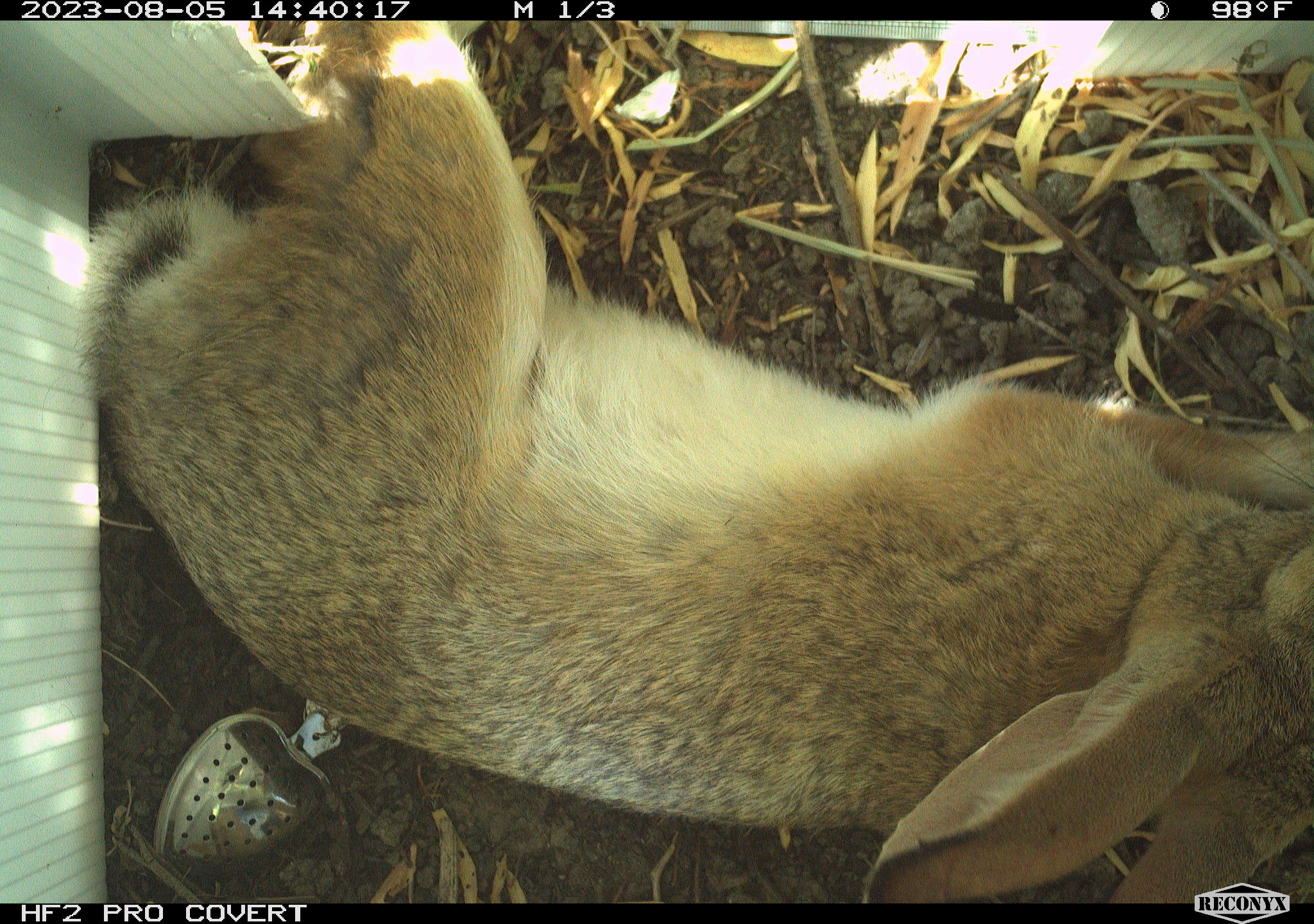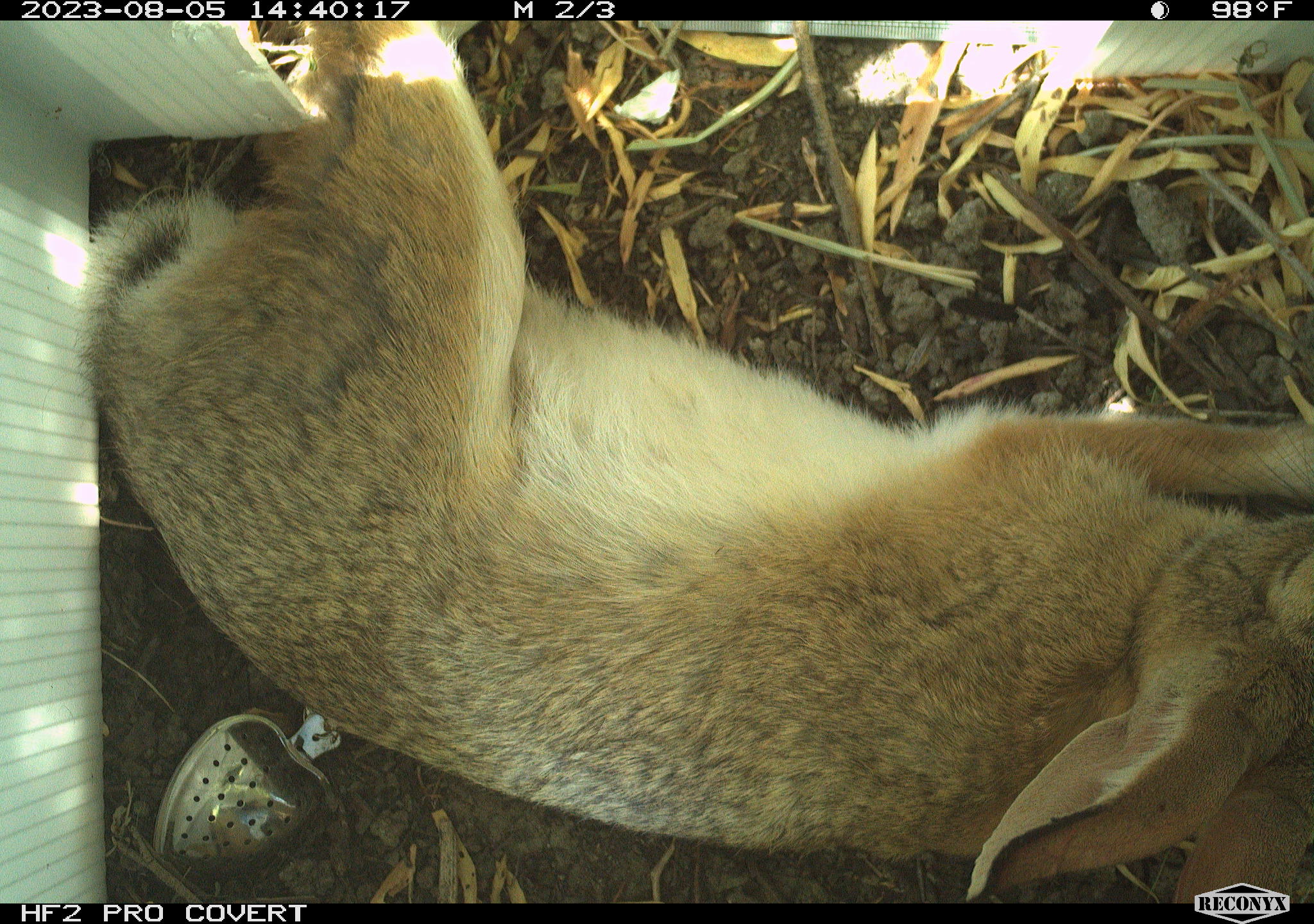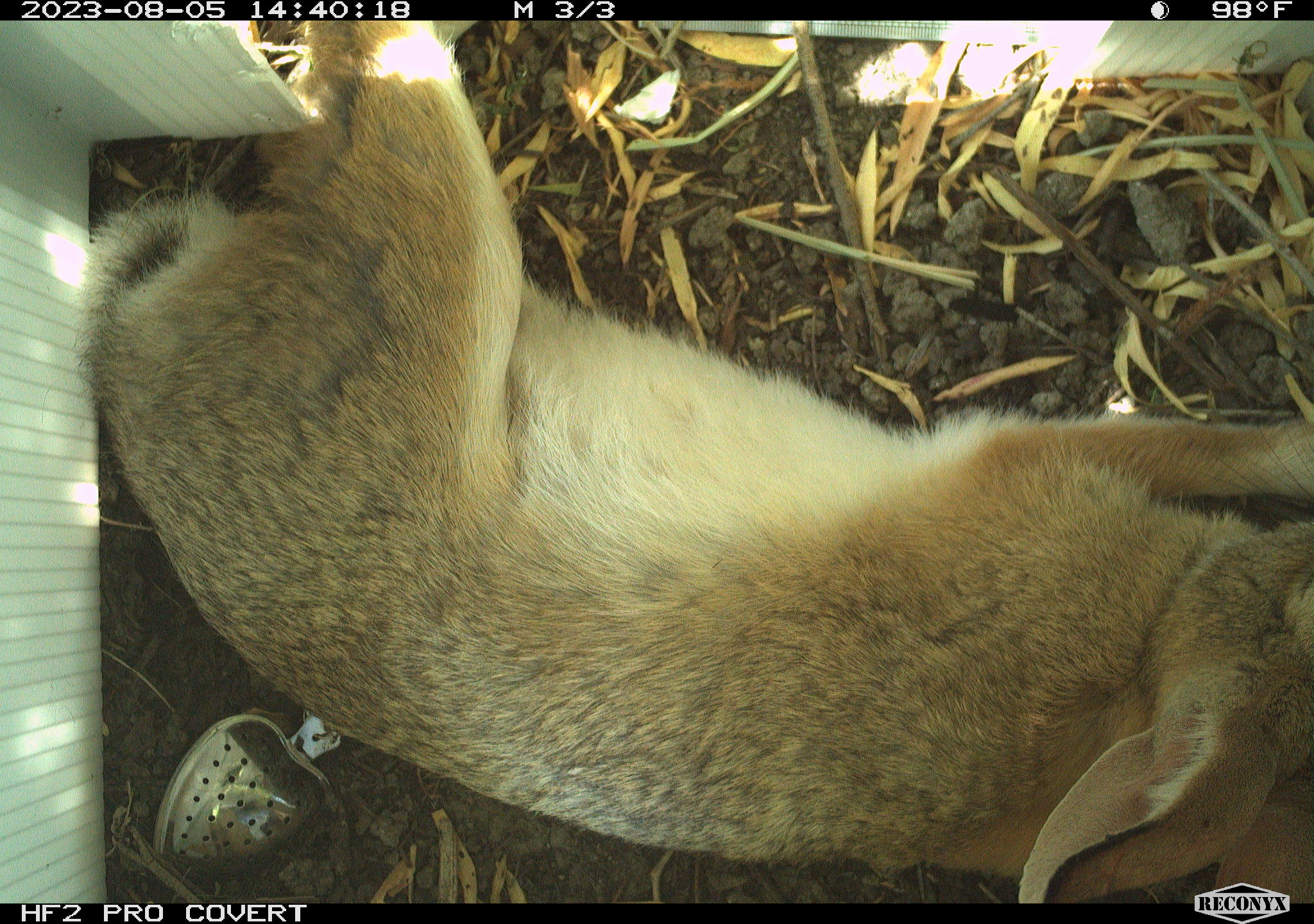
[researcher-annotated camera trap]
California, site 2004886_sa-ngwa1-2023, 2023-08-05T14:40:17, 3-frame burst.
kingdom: Animalia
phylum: Chordata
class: Mammalia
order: Lagomorpha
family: Leporidae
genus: Sylvilagus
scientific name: Sylvilagus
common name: cottontail rabbits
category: sylvilagus species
Sylvilagus species (cottontail rabbits) (Sylvilagus).